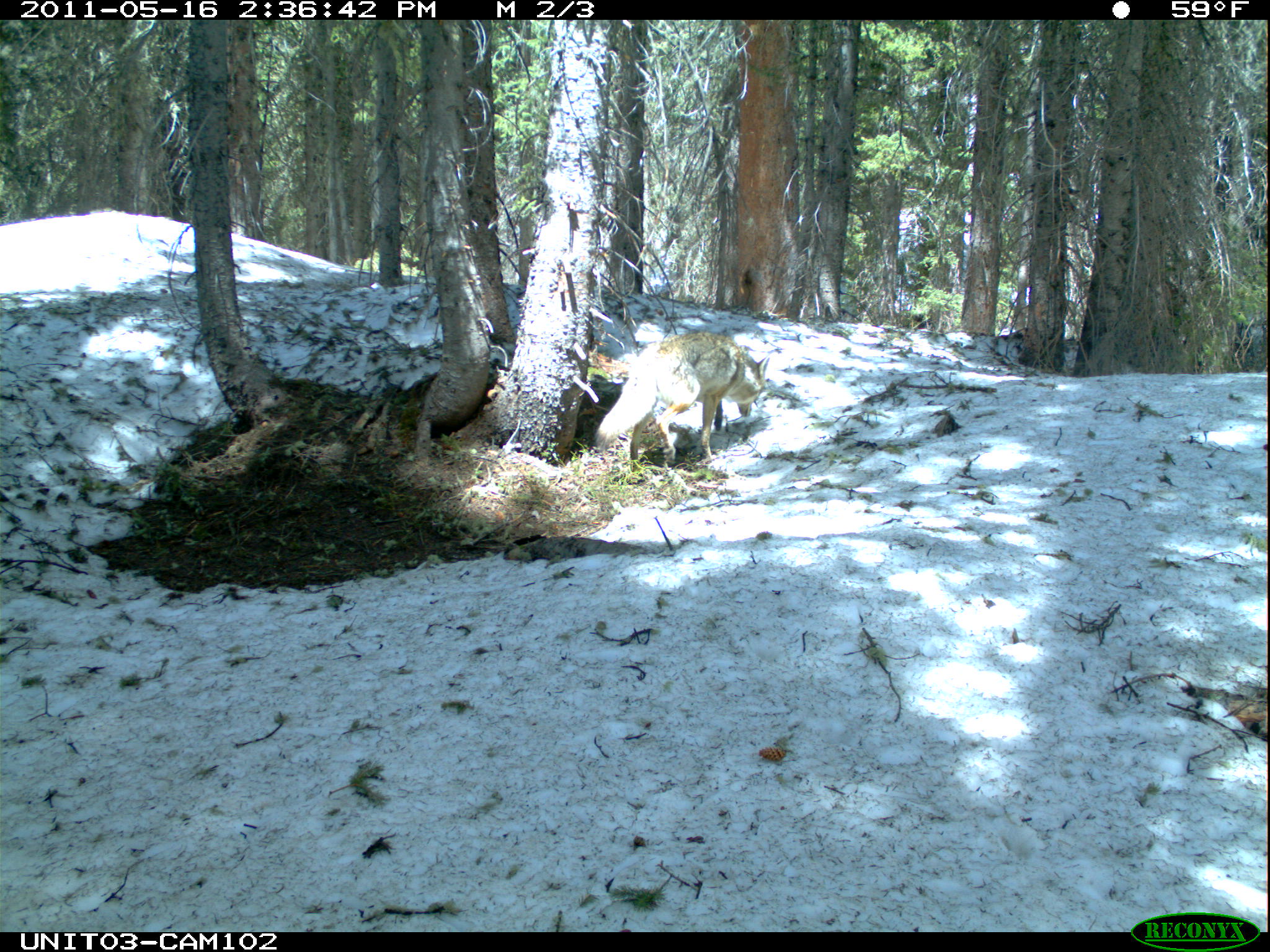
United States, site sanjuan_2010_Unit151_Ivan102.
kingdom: Animalia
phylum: Chordata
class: Mammalia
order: Carnivora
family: Canidae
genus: Canis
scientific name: Canis latrans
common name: coyote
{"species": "Canis latrans (coyote)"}